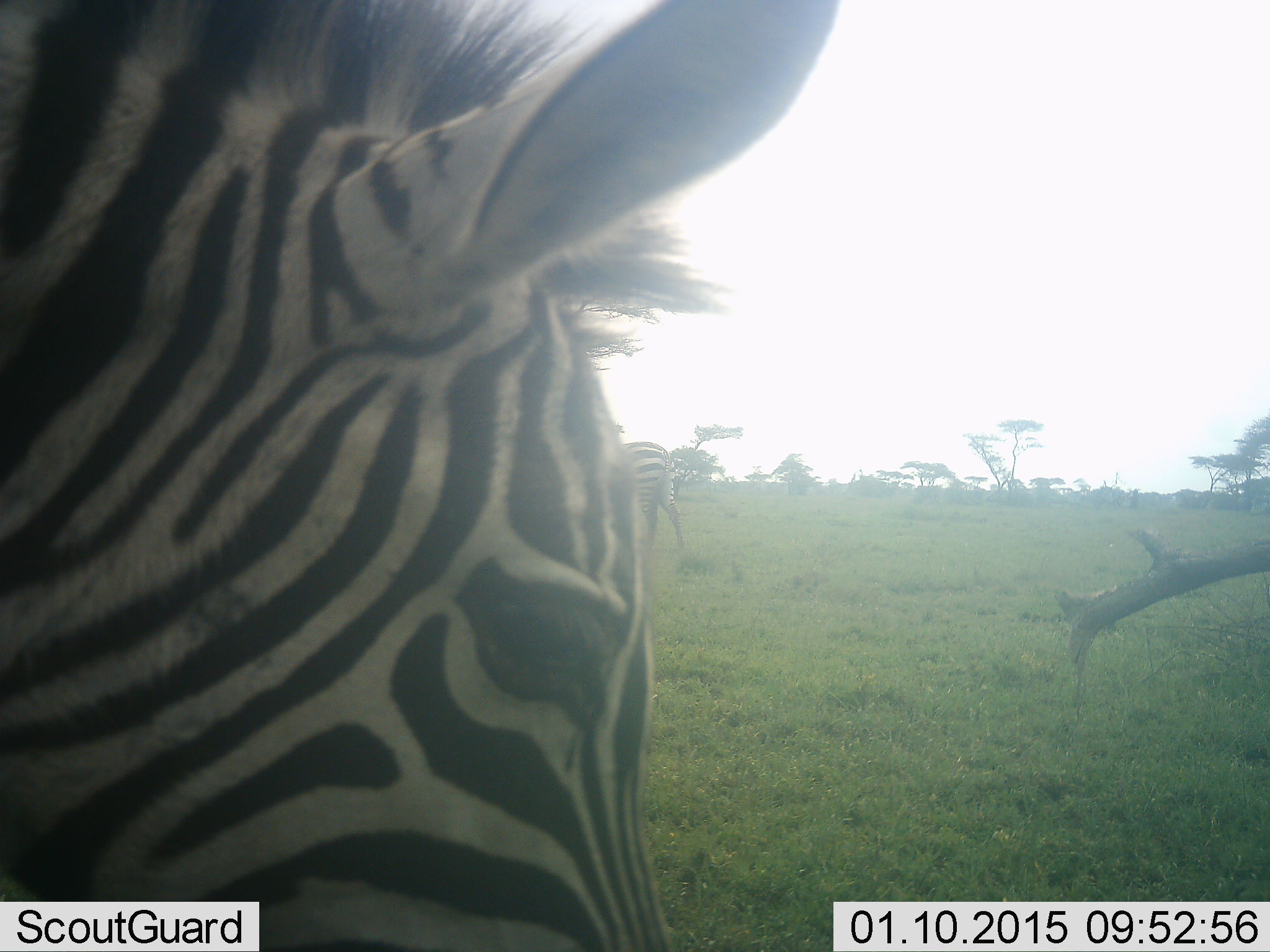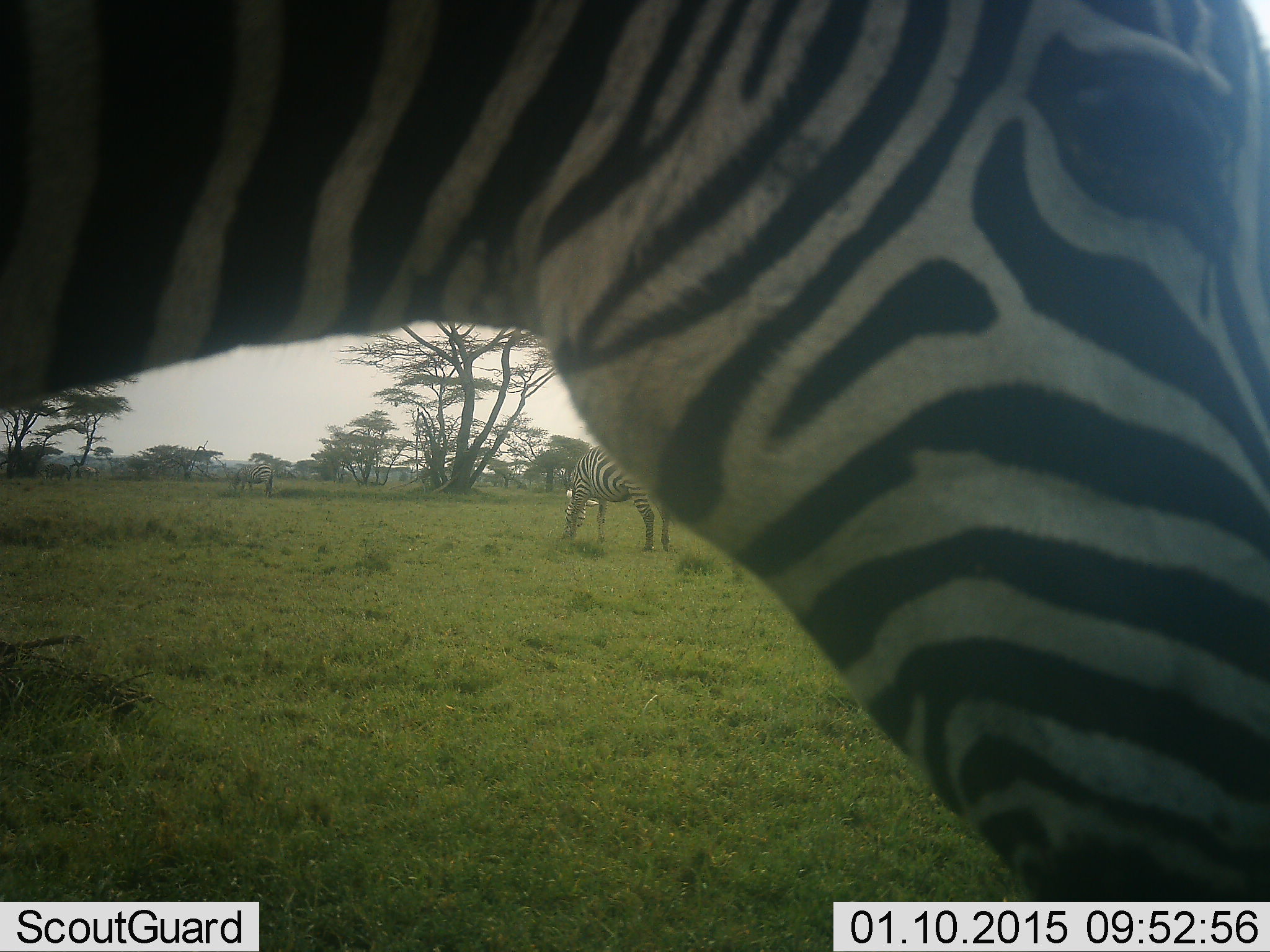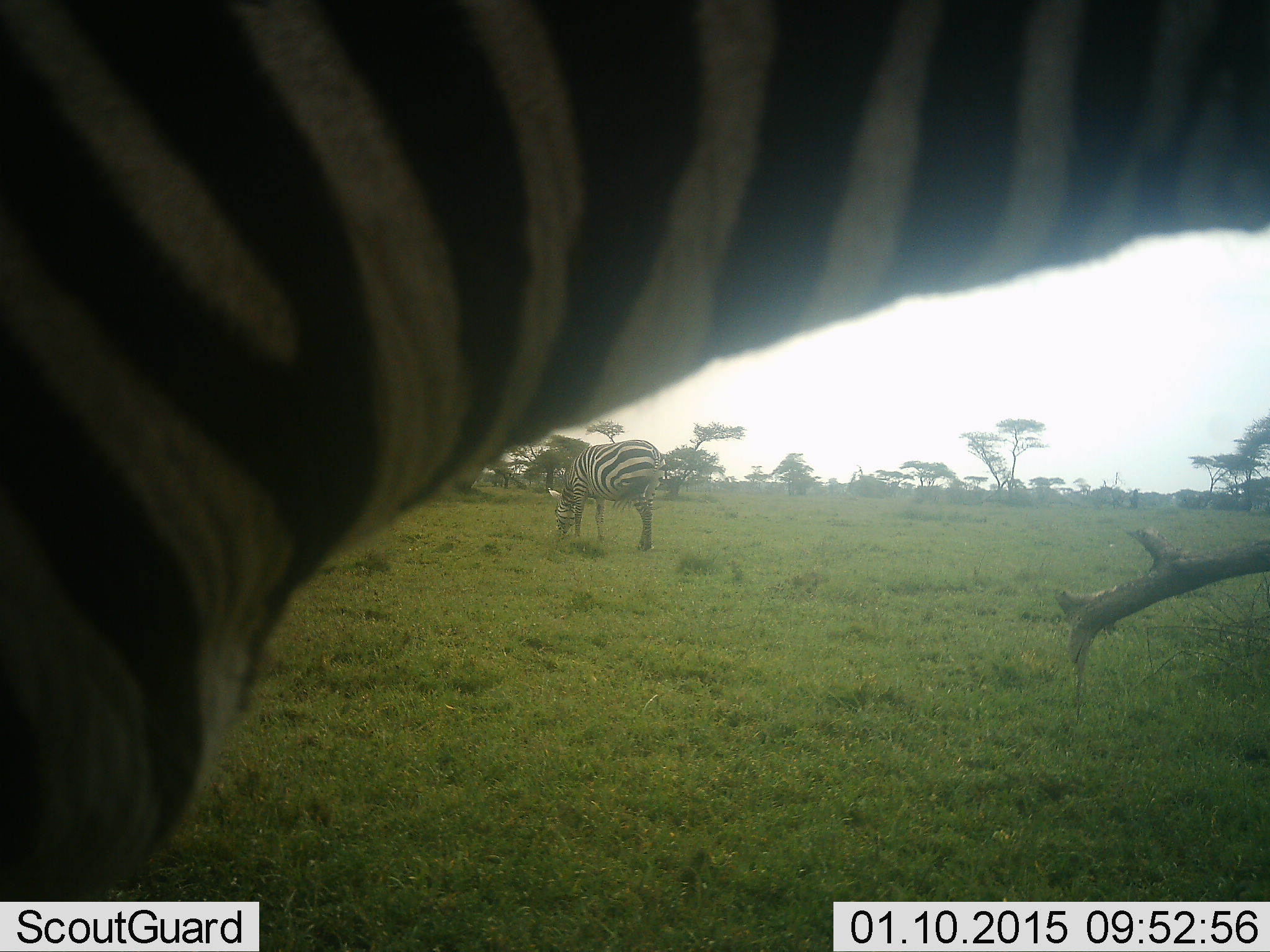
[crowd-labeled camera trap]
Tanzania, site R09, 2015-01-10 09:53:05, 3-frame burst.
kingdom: Animalia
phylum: Chordata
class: Mammalia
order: Perissodactyla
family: Equidae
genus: Equus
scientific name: Equus quagga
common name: plains zebra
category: zebra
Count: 2.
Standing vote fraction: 40%.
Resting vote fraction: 0%.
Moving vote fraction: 60%.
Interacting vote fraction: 0%.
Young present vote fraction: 0%.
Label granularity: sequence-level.